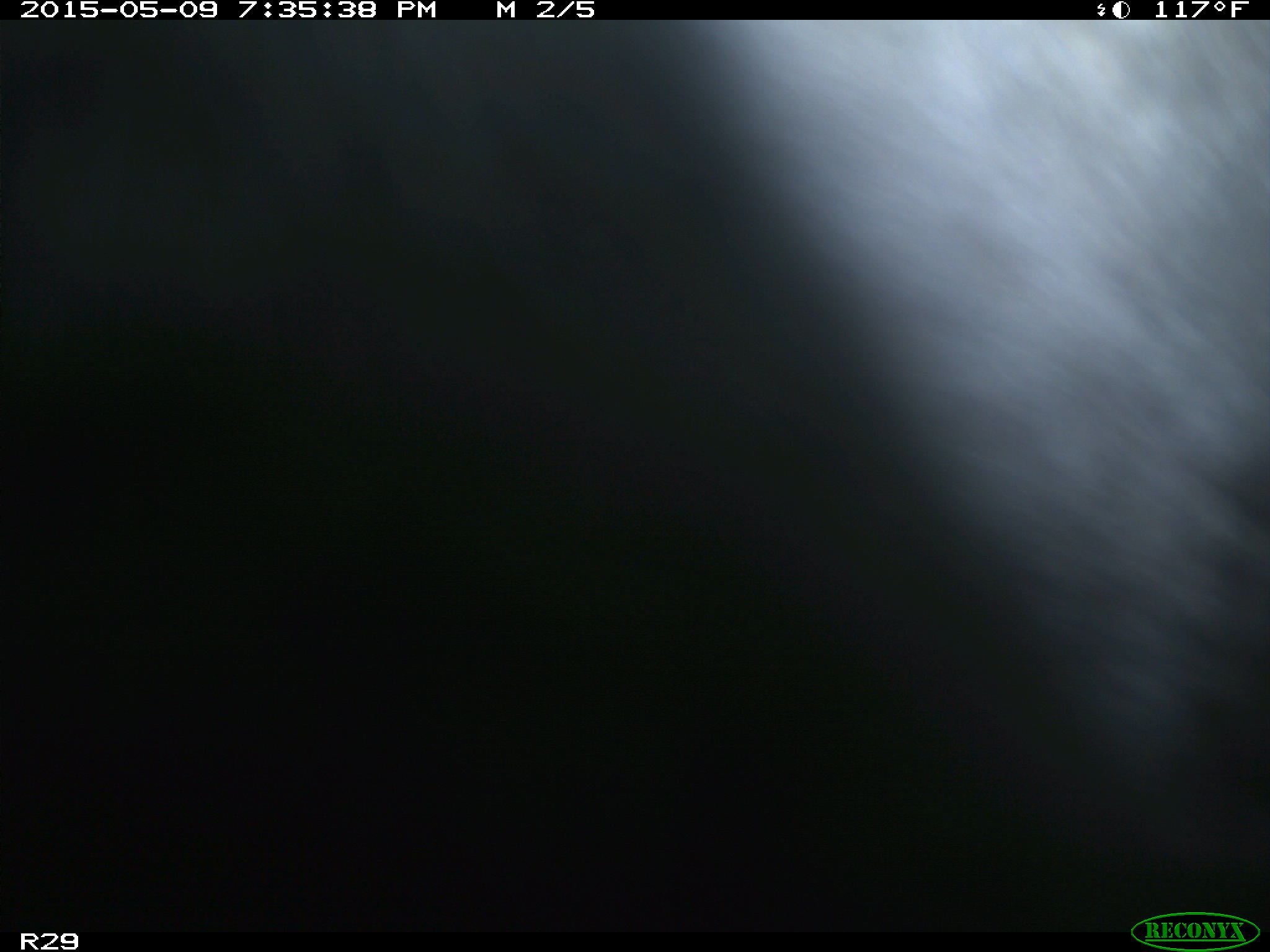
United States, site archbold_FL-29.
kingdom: Animalia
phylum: Chordata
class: Mammalia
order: Artiodactyla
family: Bovidae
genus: Bos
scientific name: Bos taurus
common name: domestic cow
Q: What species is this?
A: Bos taurus (domestic cow).